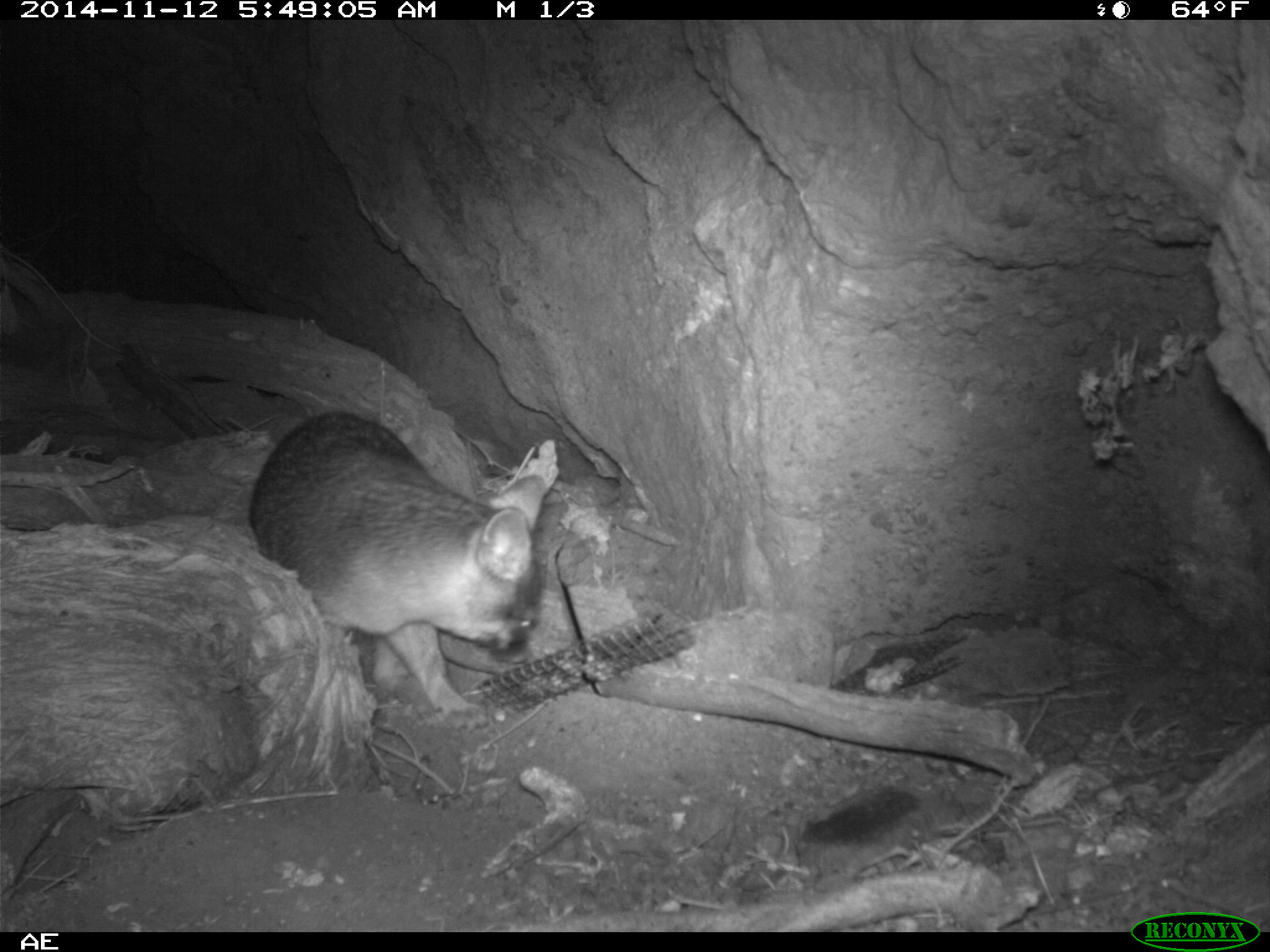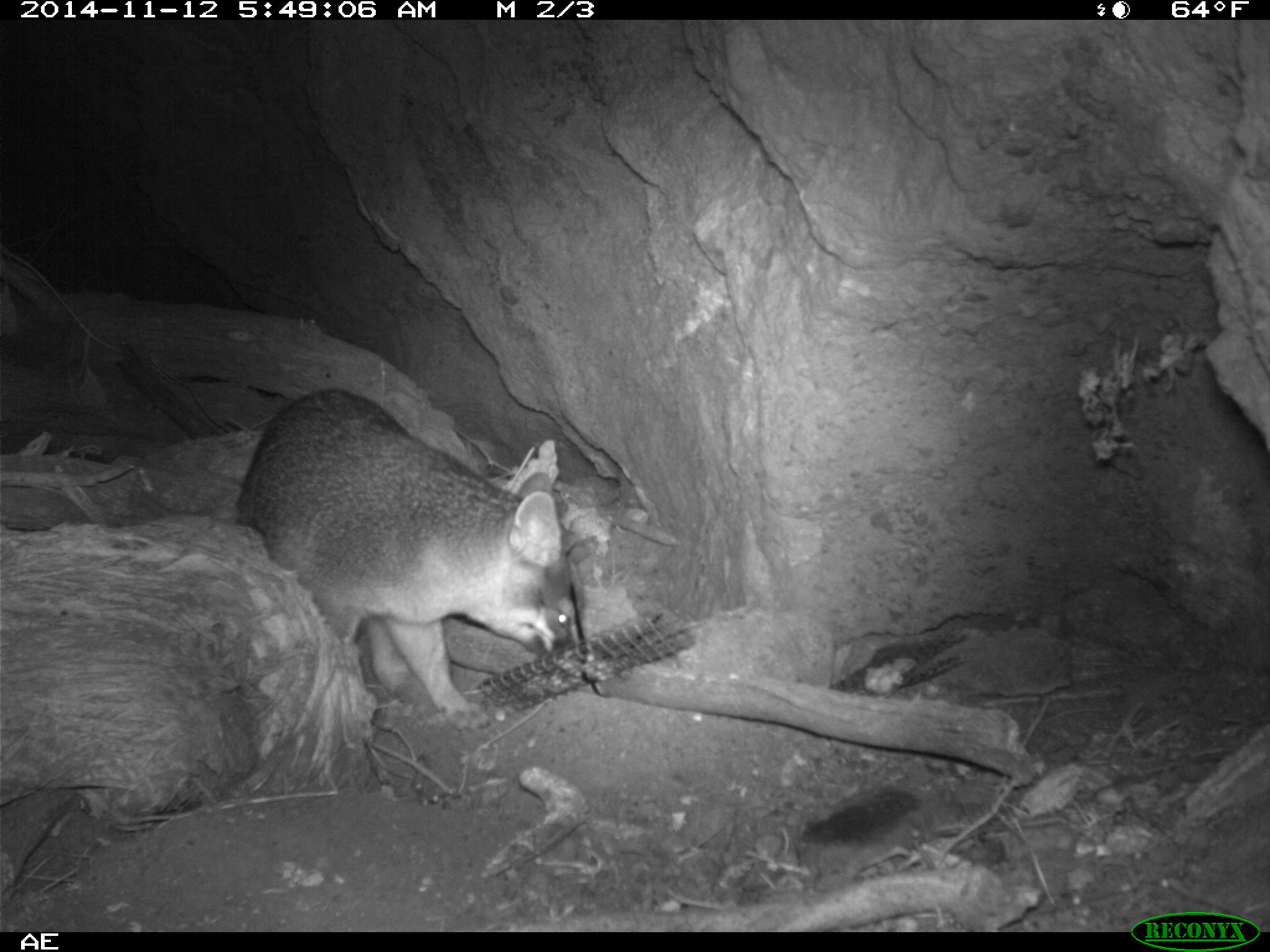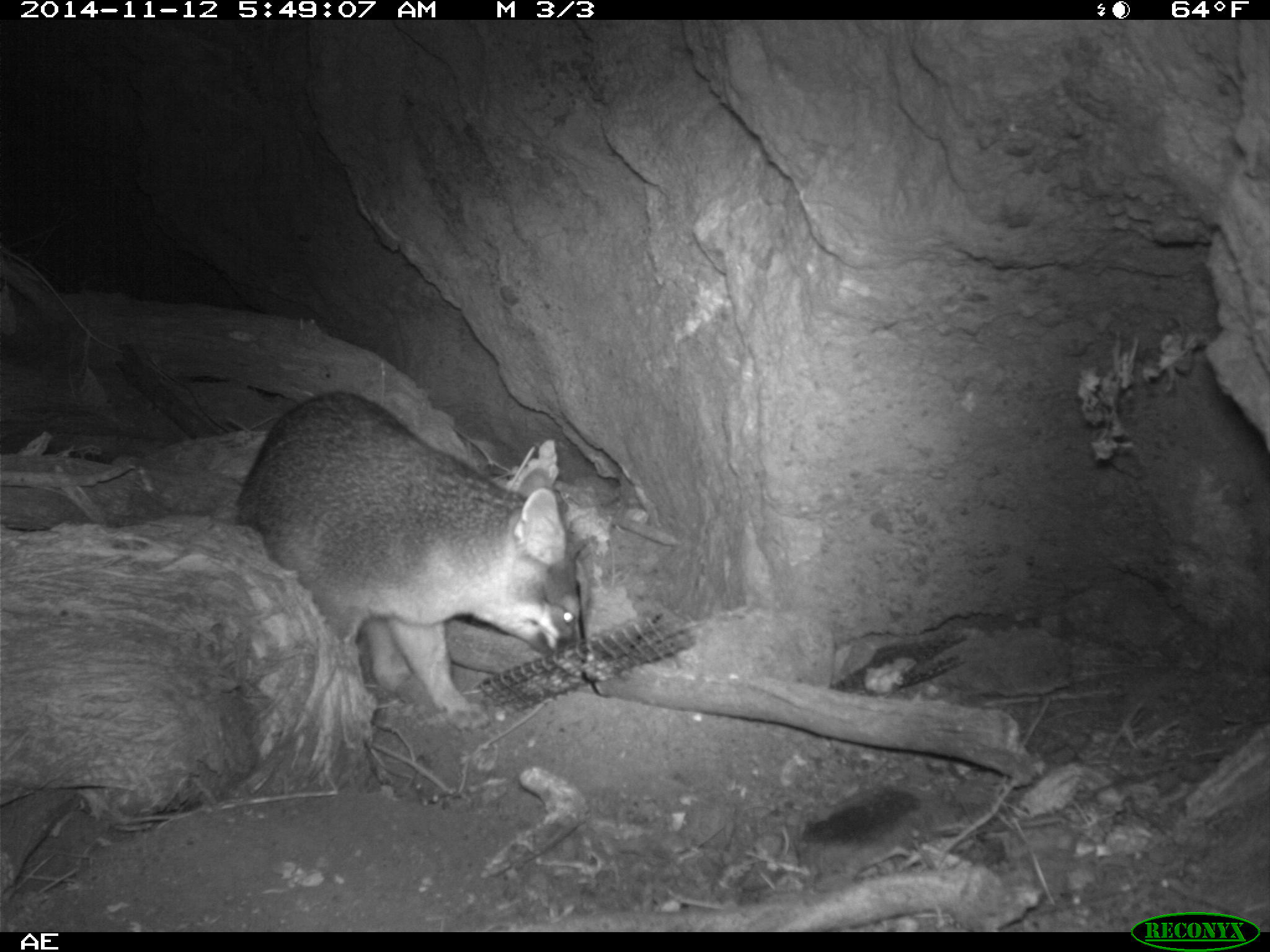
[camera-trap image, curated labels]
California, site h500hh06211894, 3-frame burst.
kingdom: Animalia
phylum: Chordata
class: Mammalia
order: Carnivora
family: Canidae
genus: Urocyon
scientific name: Urocyon littoralis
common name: island fox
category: fox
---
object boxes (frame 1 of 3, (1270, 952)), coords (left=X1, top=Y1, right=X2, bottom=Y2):
fox: (left=245, top=412, right=546, bottom=731)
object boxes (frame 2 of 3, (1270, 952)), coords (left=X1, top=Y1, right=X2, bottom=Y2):
fox: (left=234, top=387, right=584, bottom=731)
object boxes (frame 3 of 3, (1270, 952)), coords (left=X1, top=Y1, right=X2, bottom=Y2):
fox: (left=237, top=388, right=585, bottom=732)